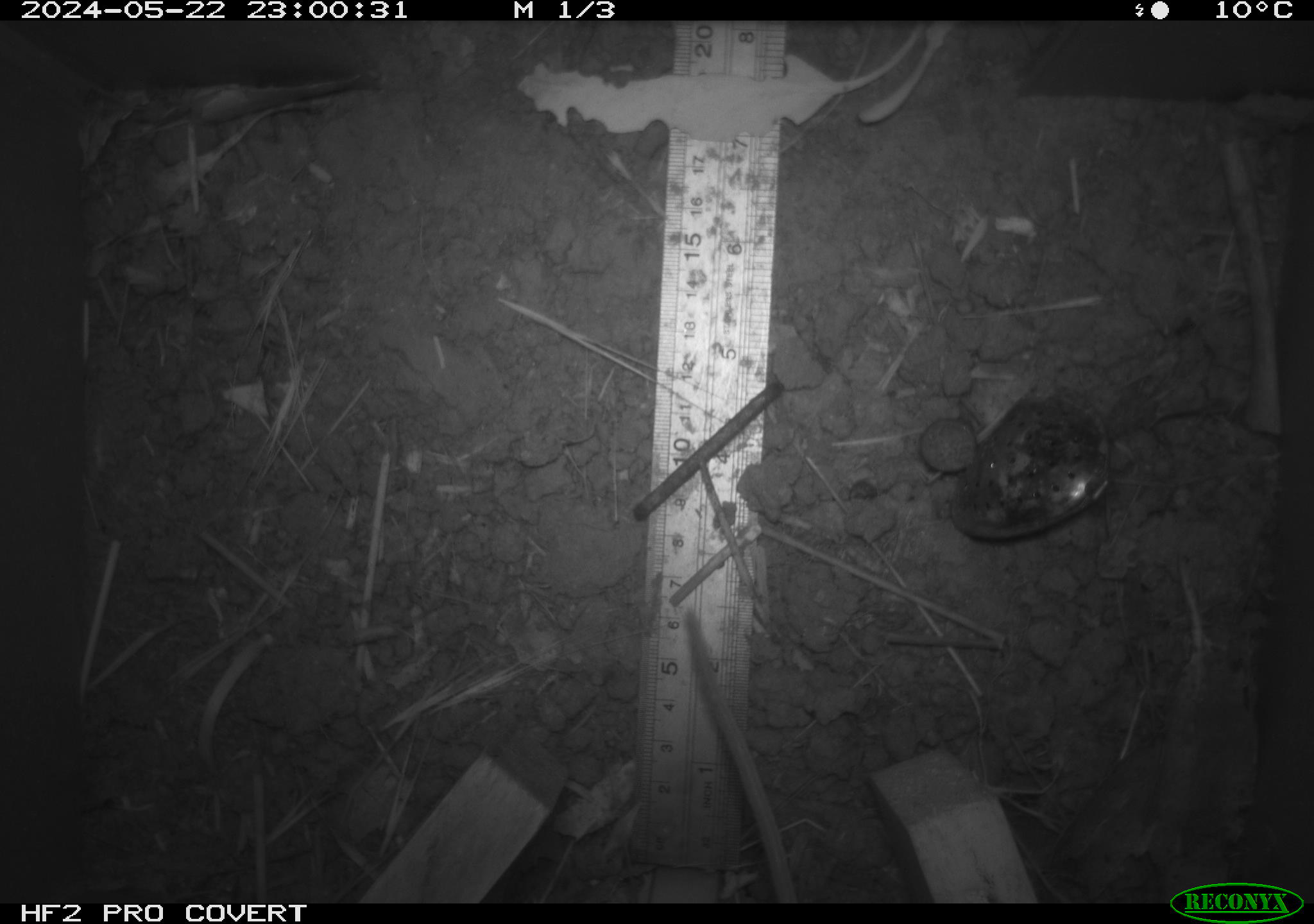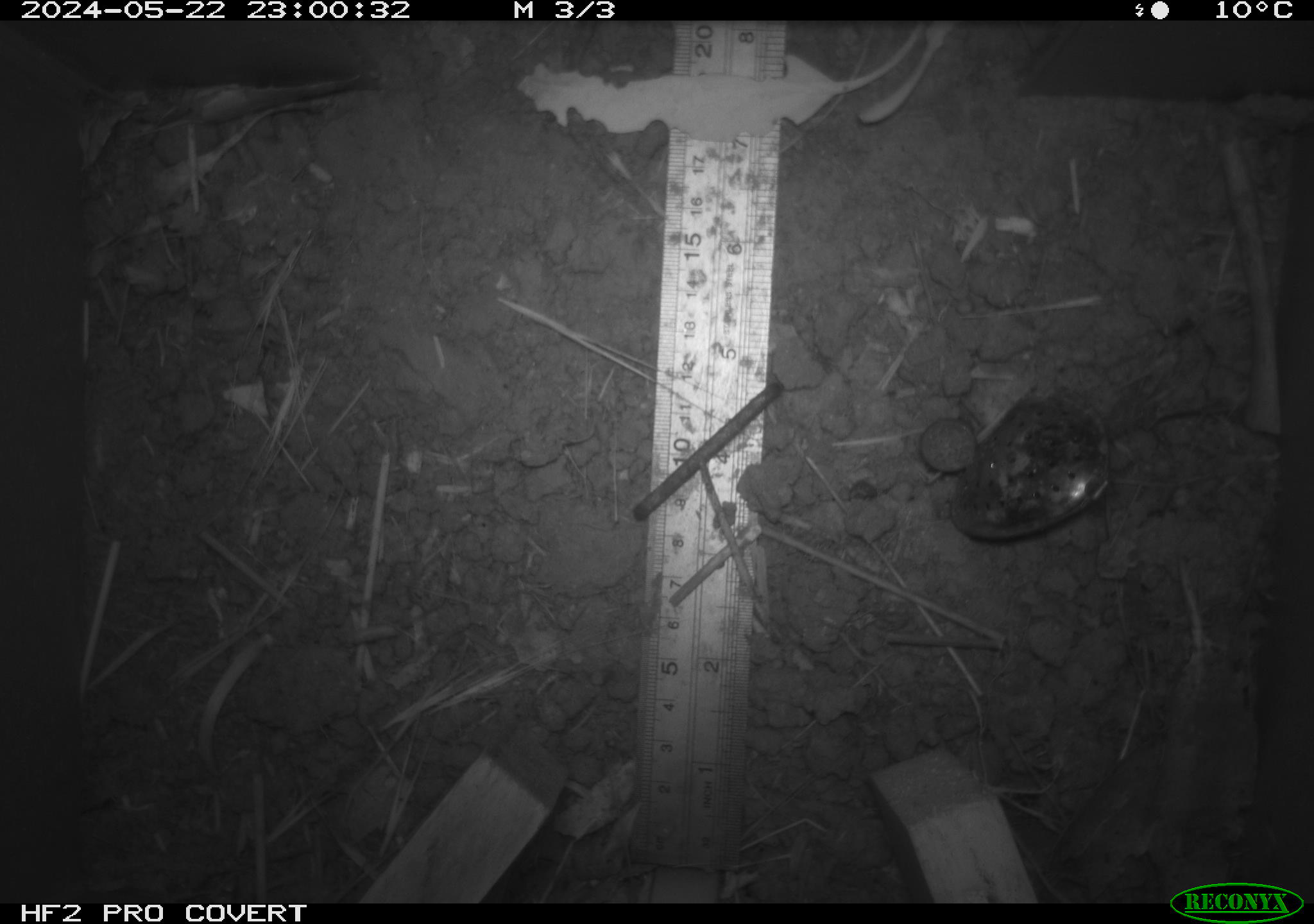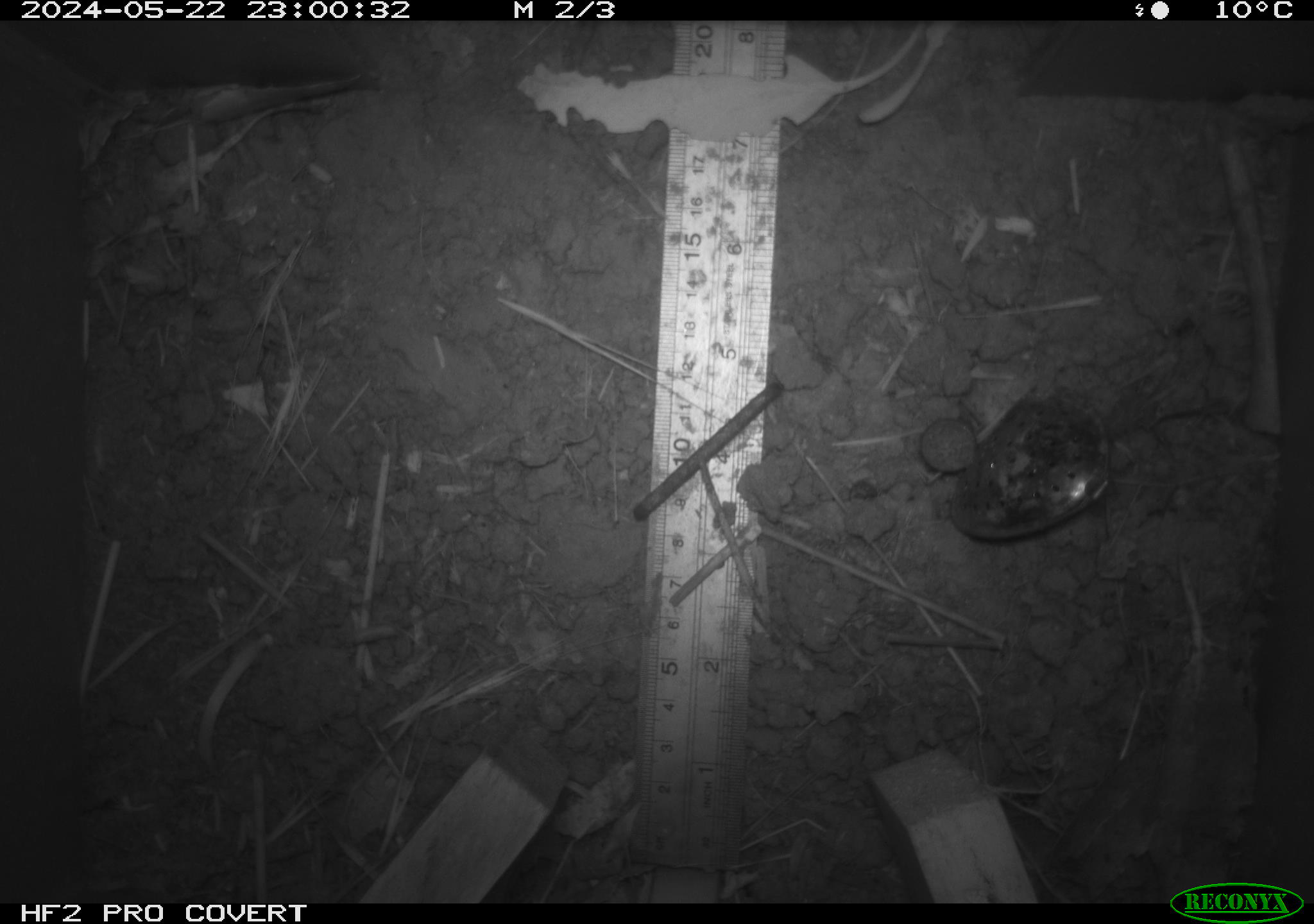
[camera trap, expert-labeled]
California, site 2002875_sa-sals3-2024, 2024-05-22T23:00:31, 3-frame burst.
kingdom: Animalia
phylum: Chordata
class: Mammalia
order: Rodentia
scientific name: Rodentia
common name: mouse species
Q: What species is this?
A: Mouse species (Rodentia).